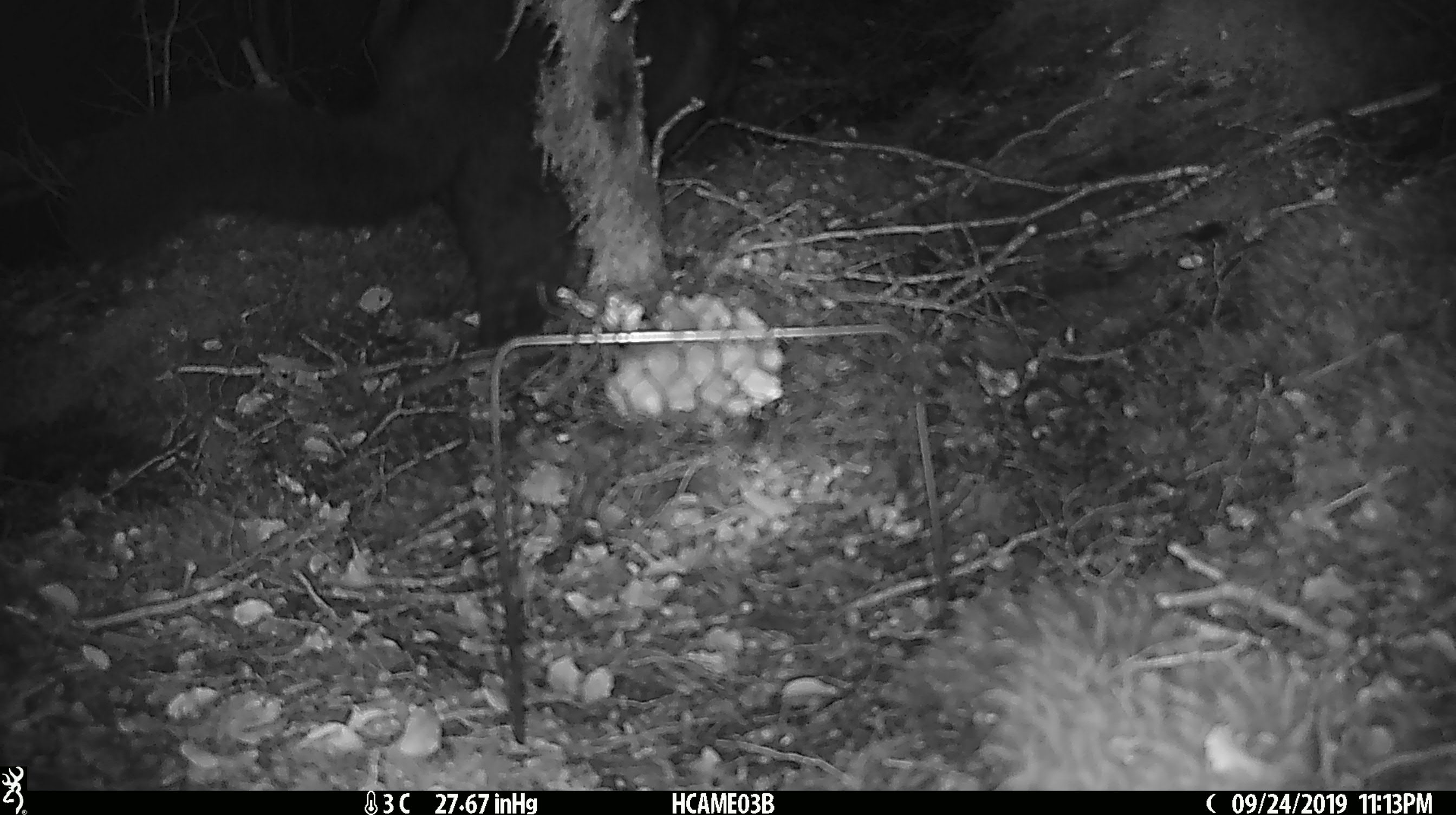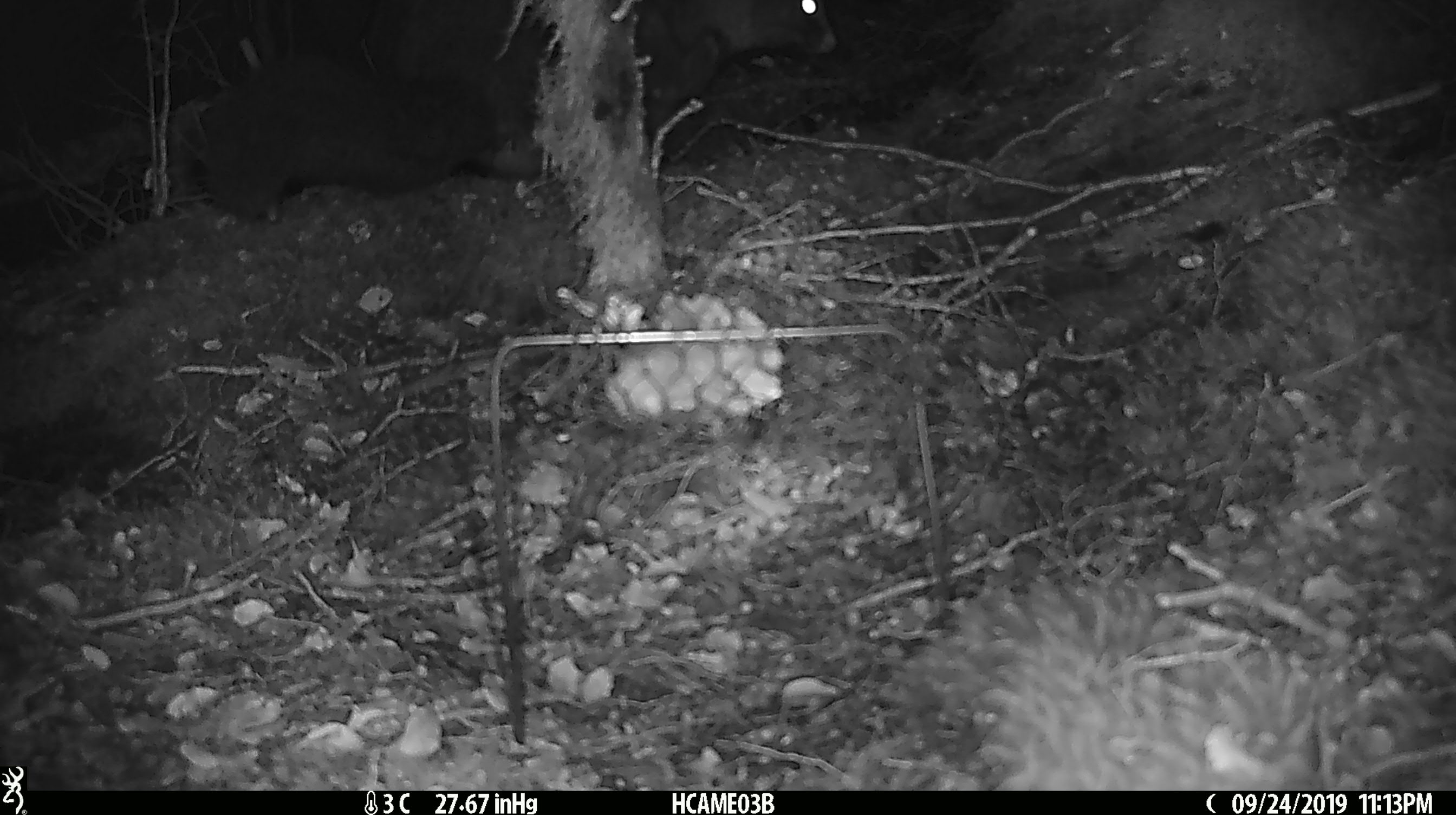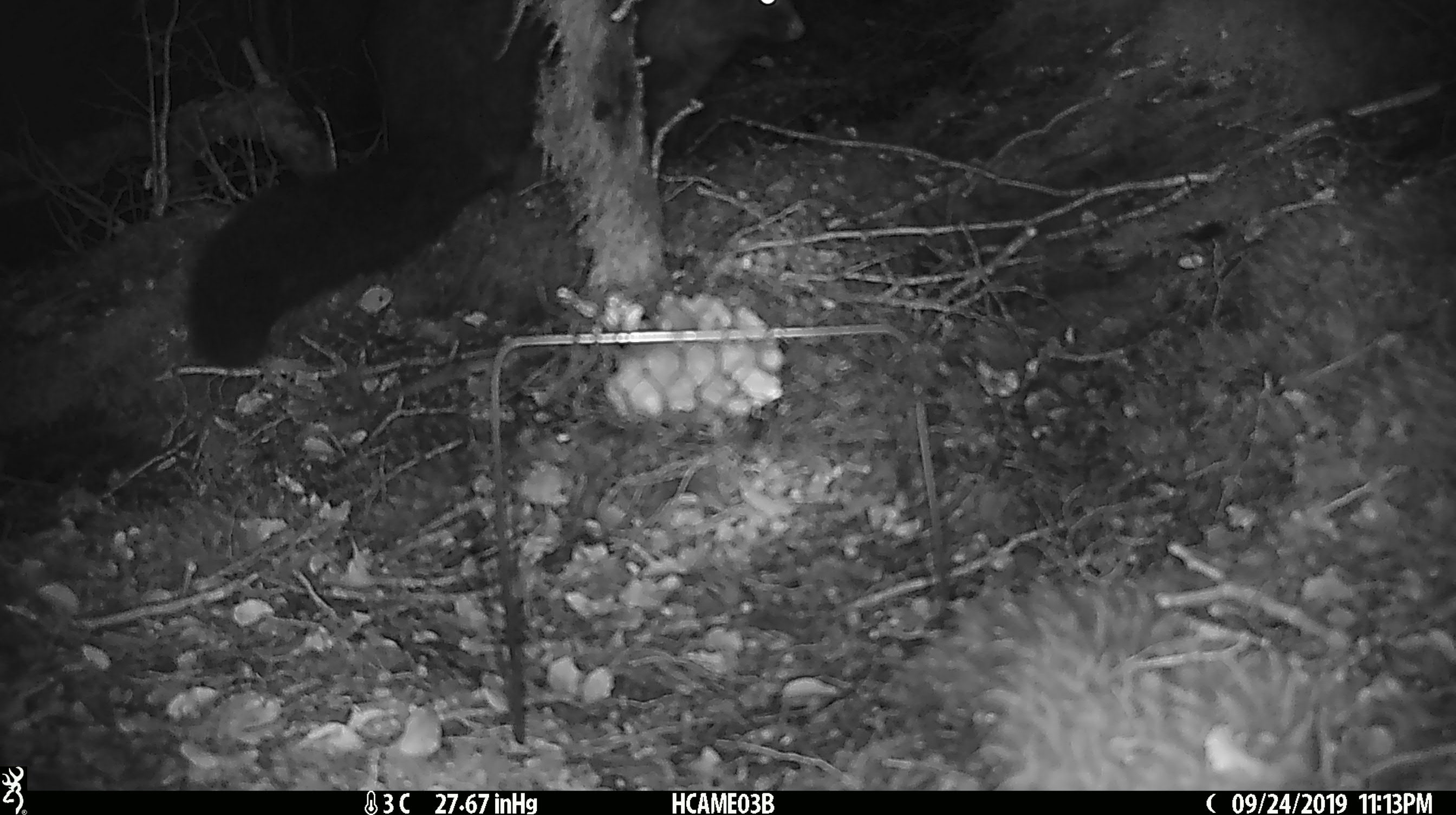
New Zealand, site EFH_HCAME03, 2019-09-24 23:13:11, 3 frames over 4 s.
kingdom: Animalia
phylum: Chordata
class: Mammalia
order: Diprotodontia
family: Phalangeridae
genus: Trichosurus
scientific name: Trichosurus vulpecula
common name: common brushtail possum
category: possum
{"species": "possum (common brushtail possum) (Trichosurus vulpecula)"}